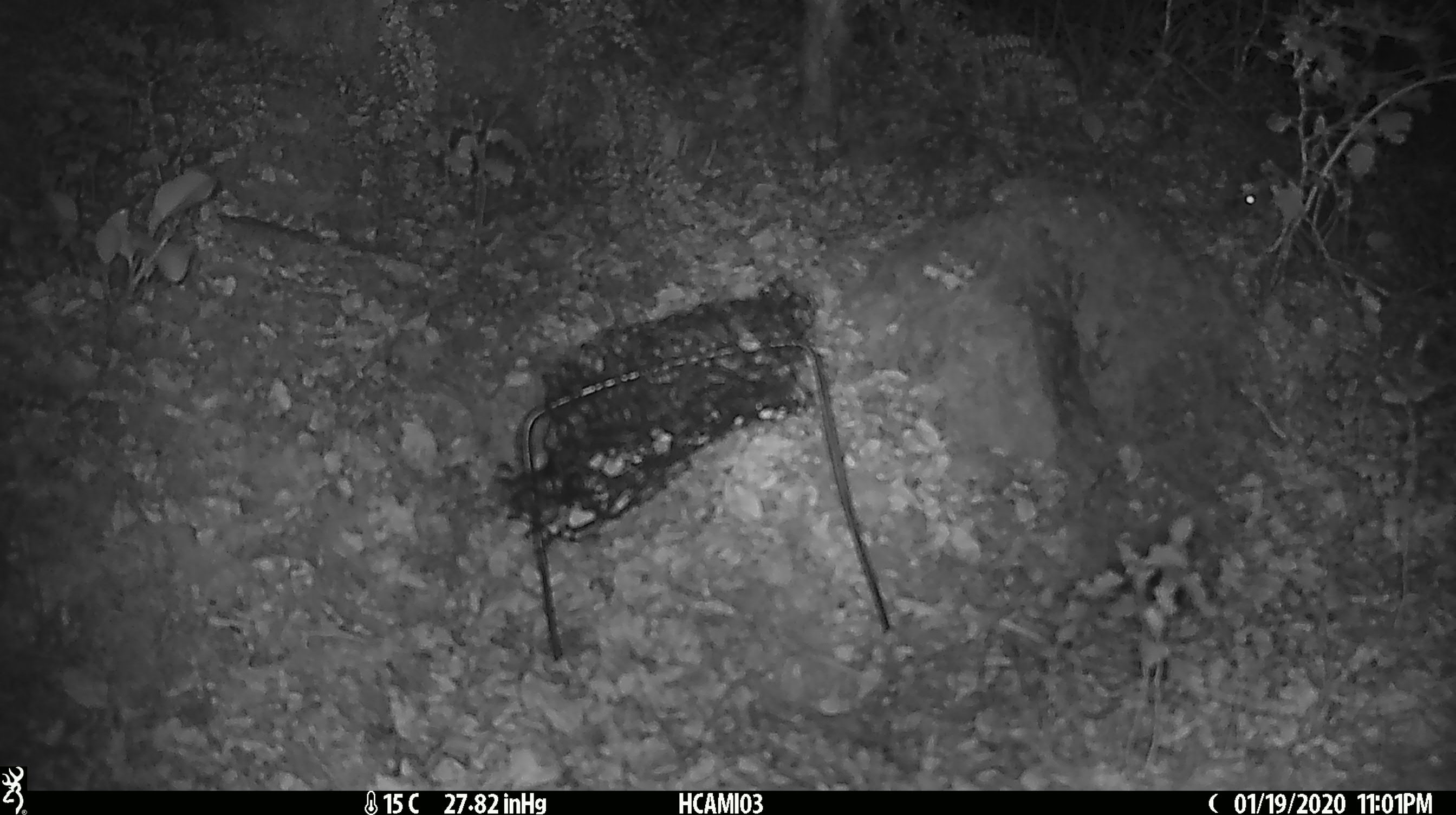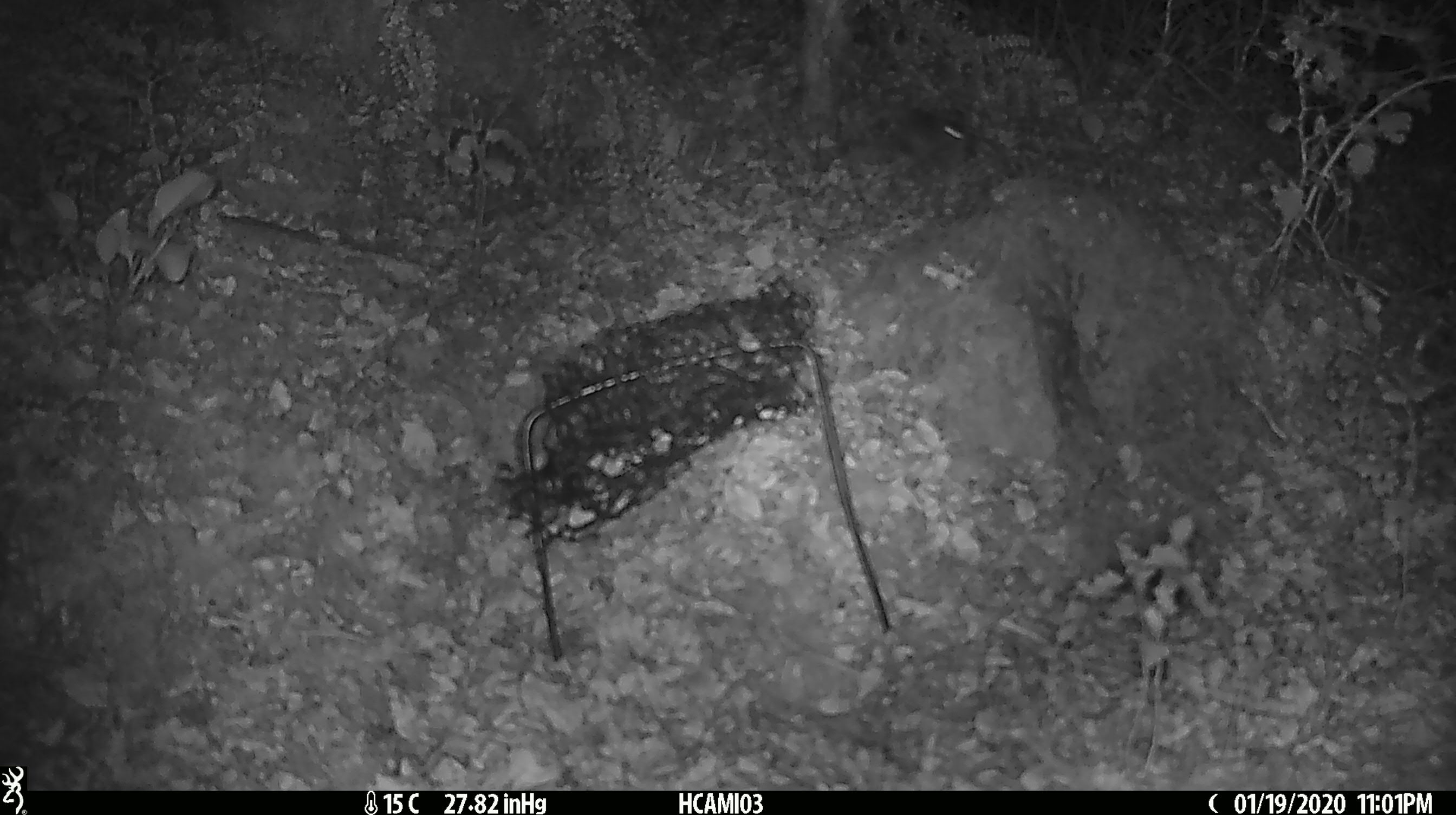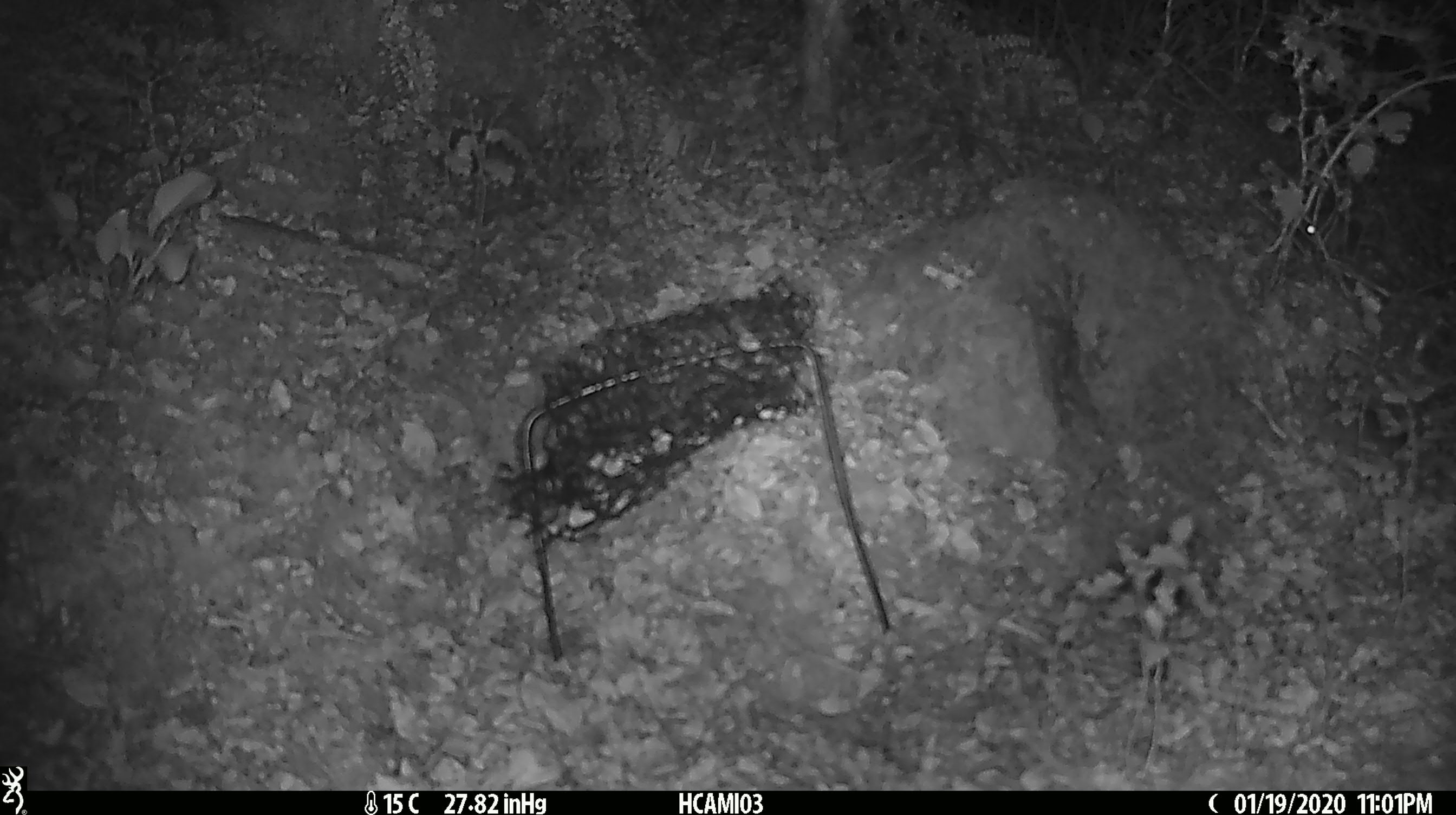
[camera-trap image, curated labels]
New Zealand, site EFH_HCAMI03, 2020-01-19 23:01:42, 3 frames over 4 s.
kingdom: Animalia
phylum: Chordata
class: Mammalia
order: Rodentia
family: Muridae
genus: Mus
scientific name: Mus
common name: mouse